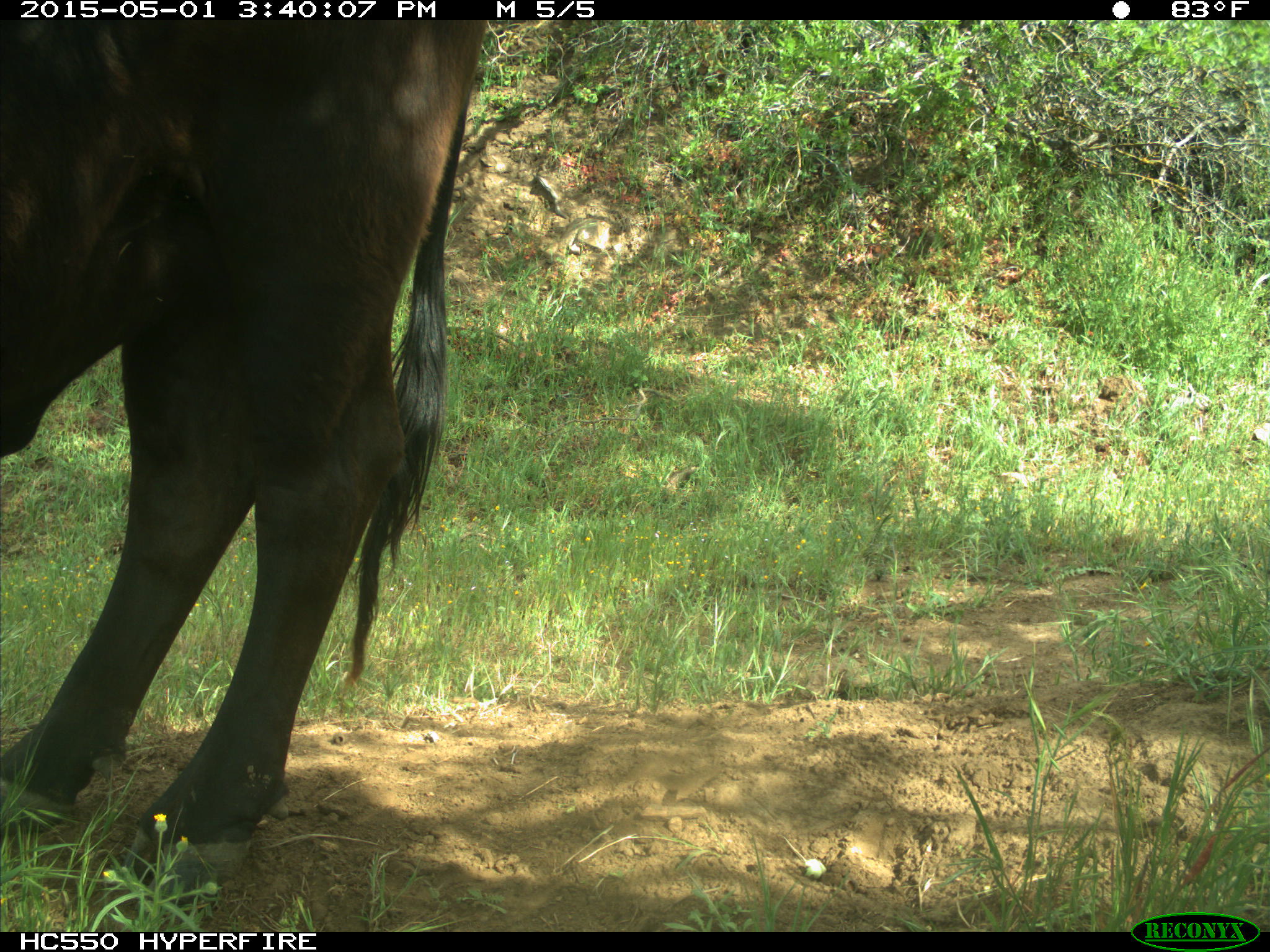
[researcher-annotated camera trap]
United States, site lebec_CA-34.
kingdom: Animalia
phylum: Chordata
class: Mammalia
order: Artiodactyla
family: Bovidae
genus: Bos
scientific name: Bos taurus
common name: domestic cow